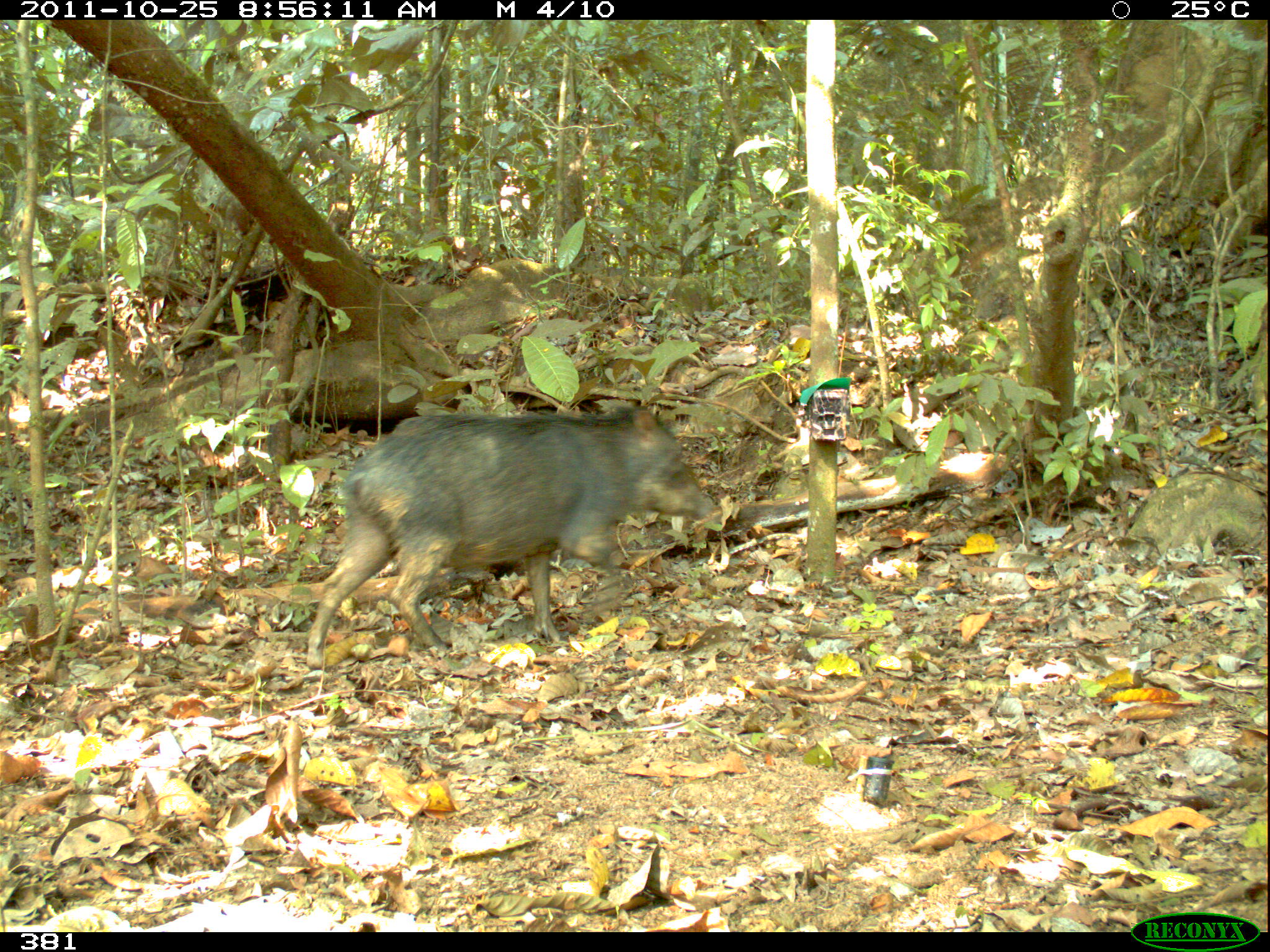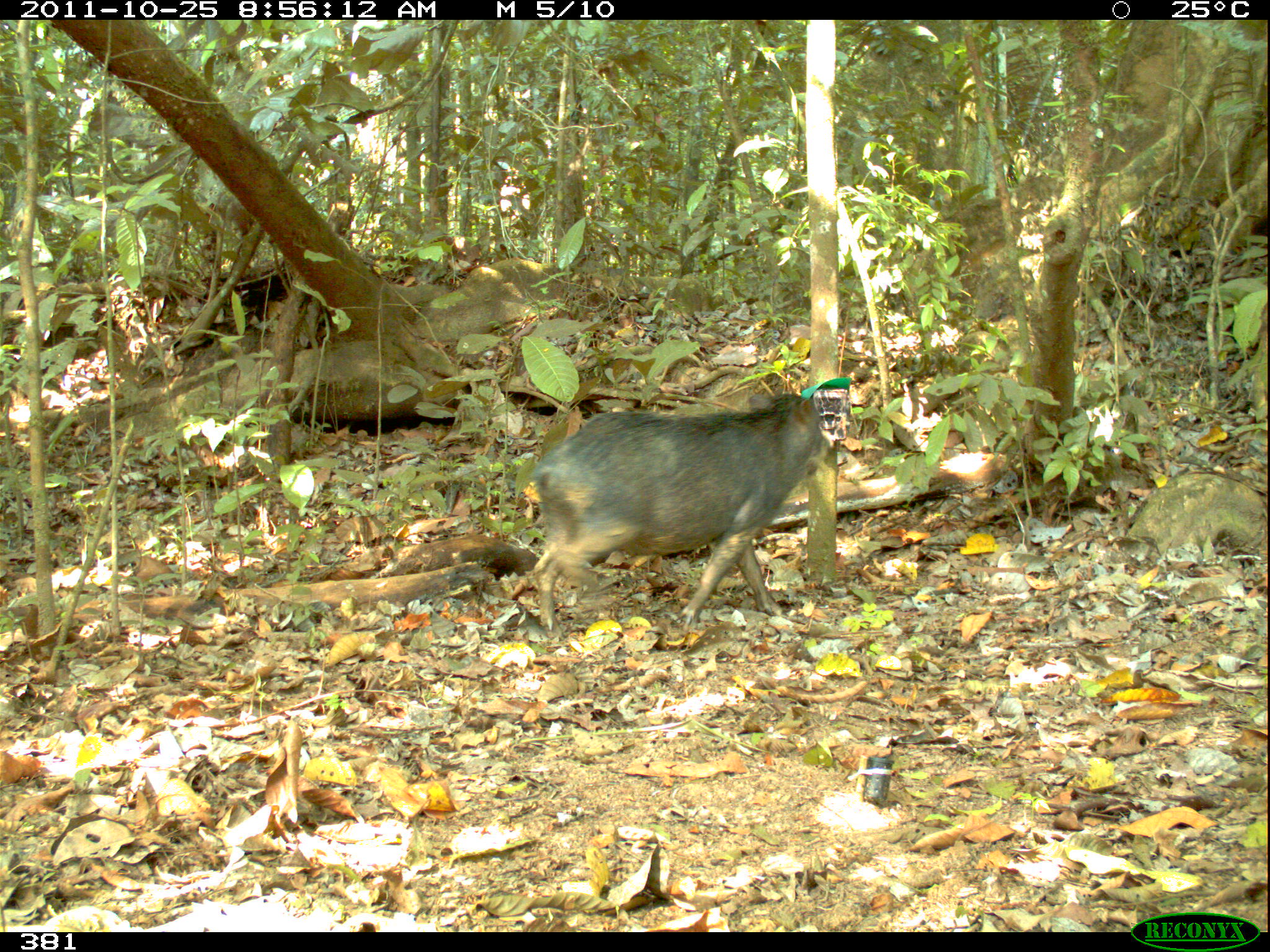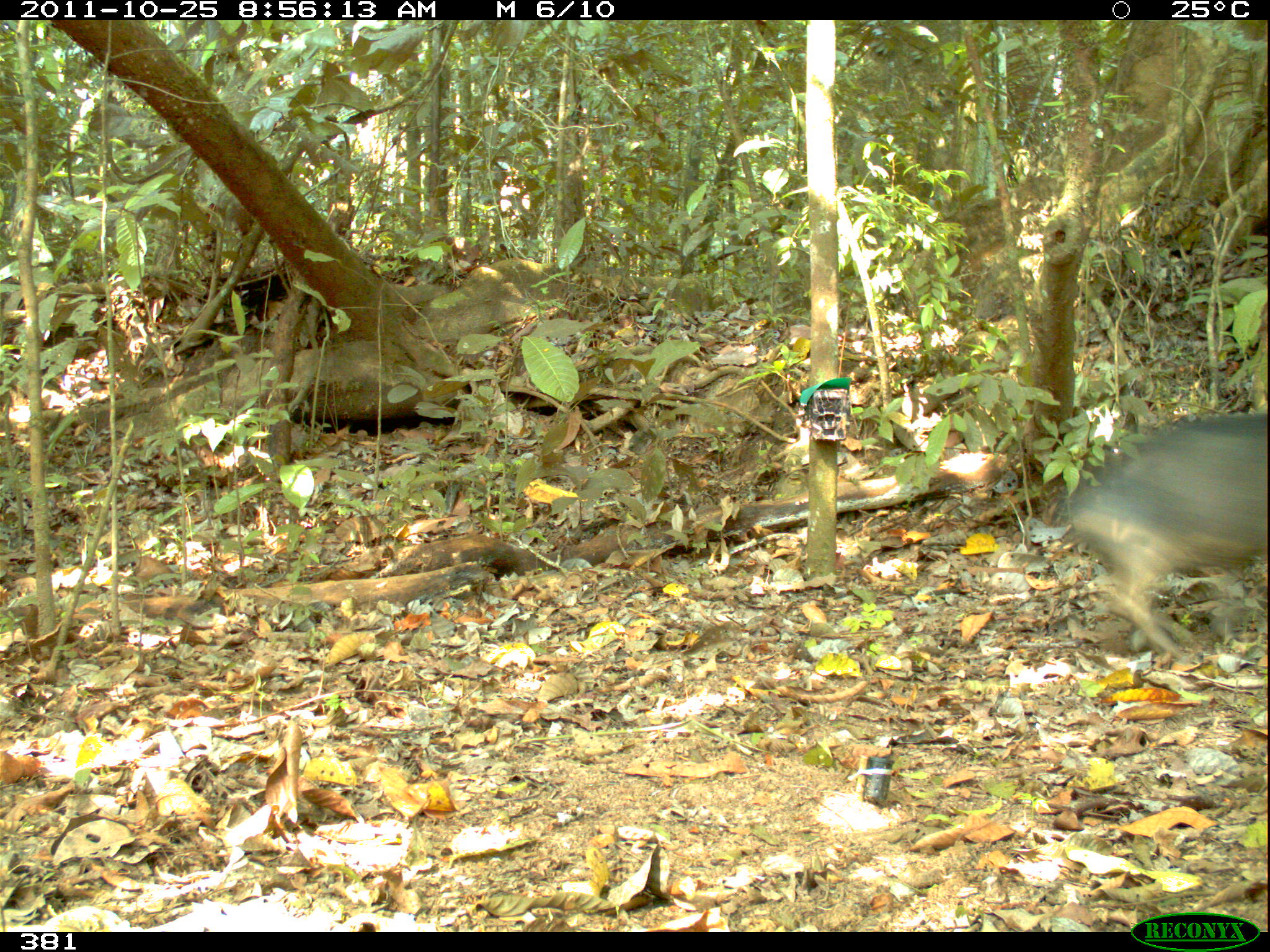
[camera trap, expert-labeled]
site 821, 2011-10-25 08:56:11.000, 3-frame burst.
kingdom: Animalia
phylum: Chordata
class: Mammalia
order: Artiodactyla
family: Tayassuidae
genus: Tayassu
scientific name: Tayassu pecari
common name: white-lipped peccary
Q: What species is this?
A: Tayassu pecari (white-lipped peccary).